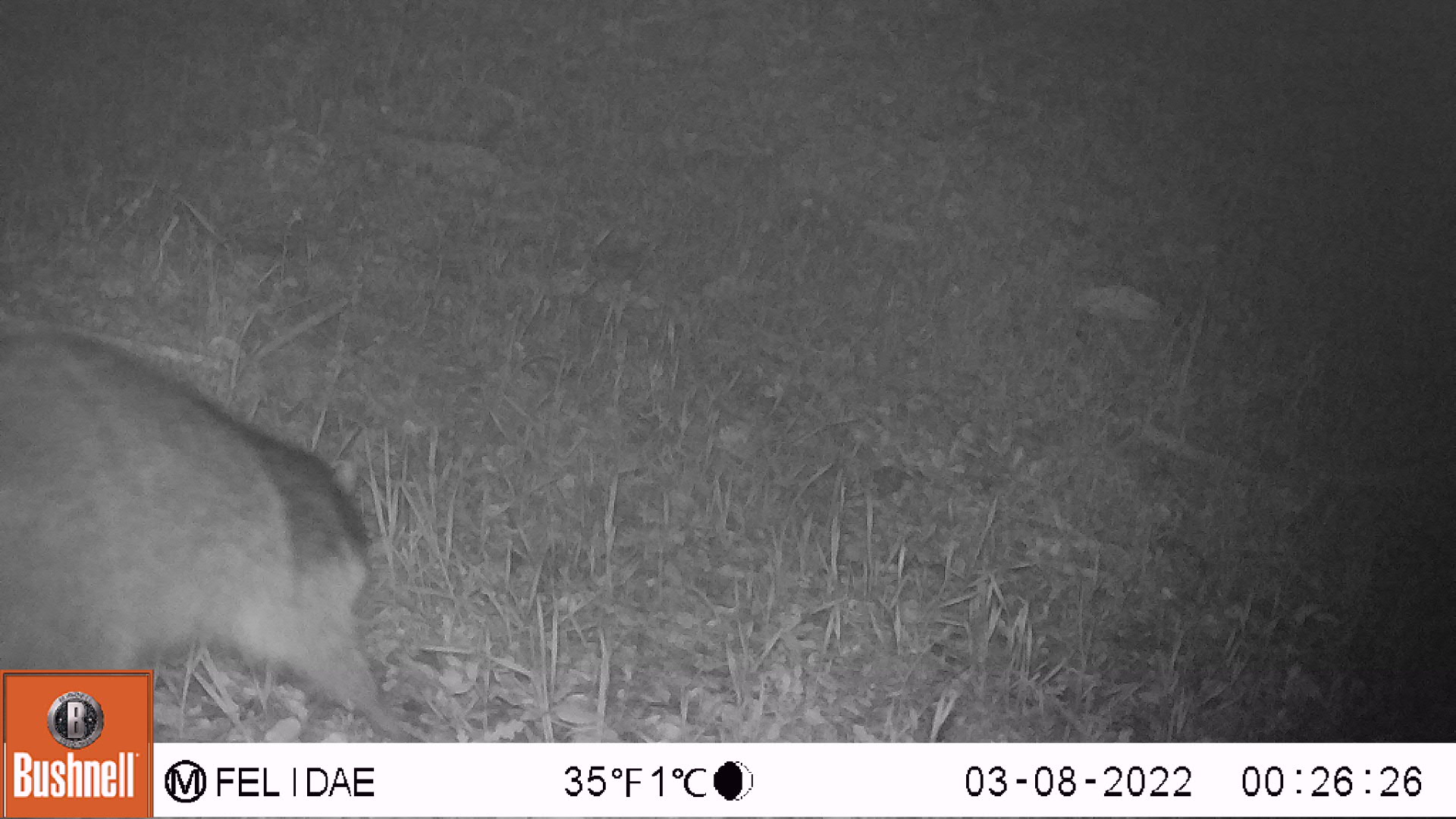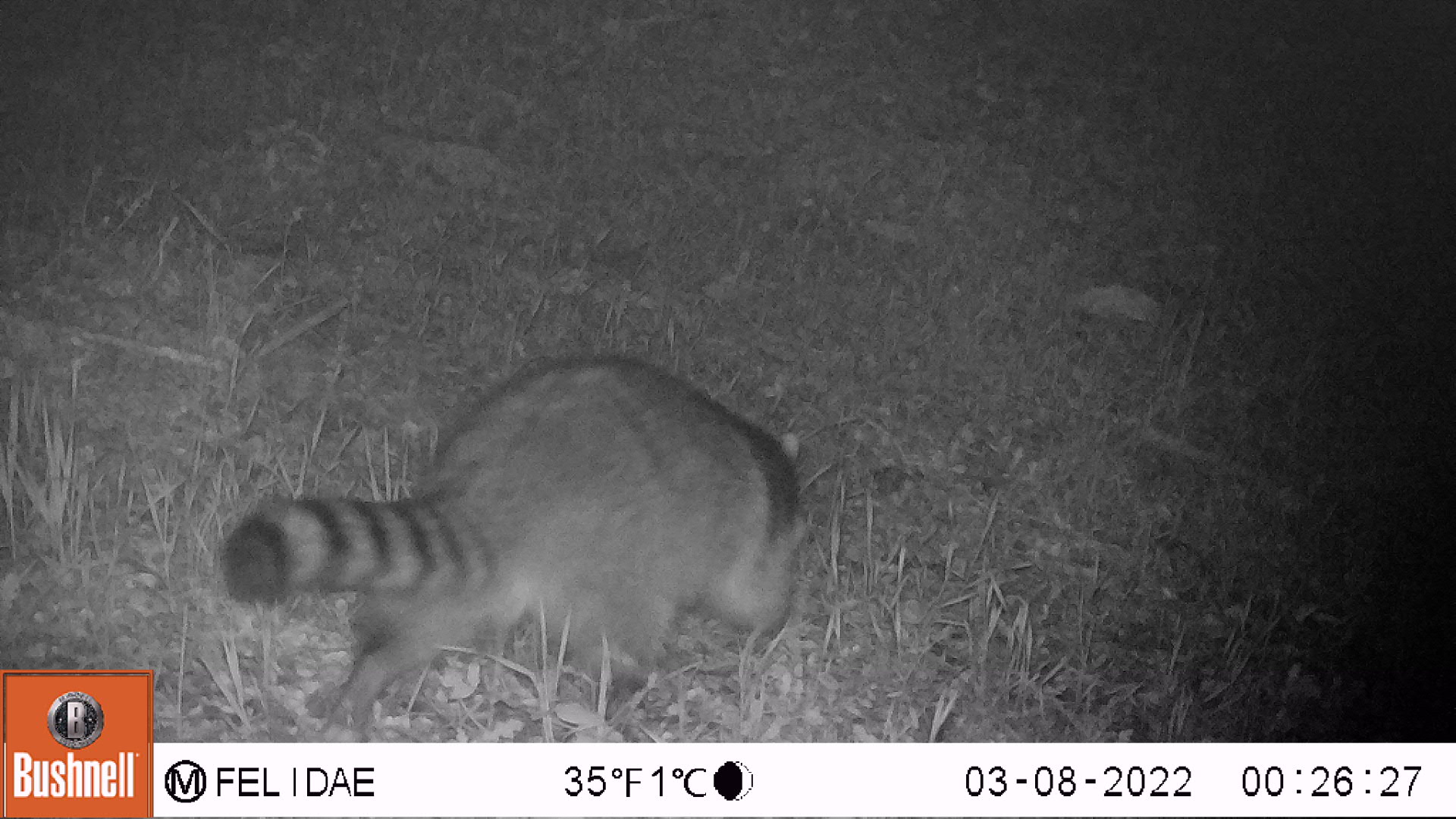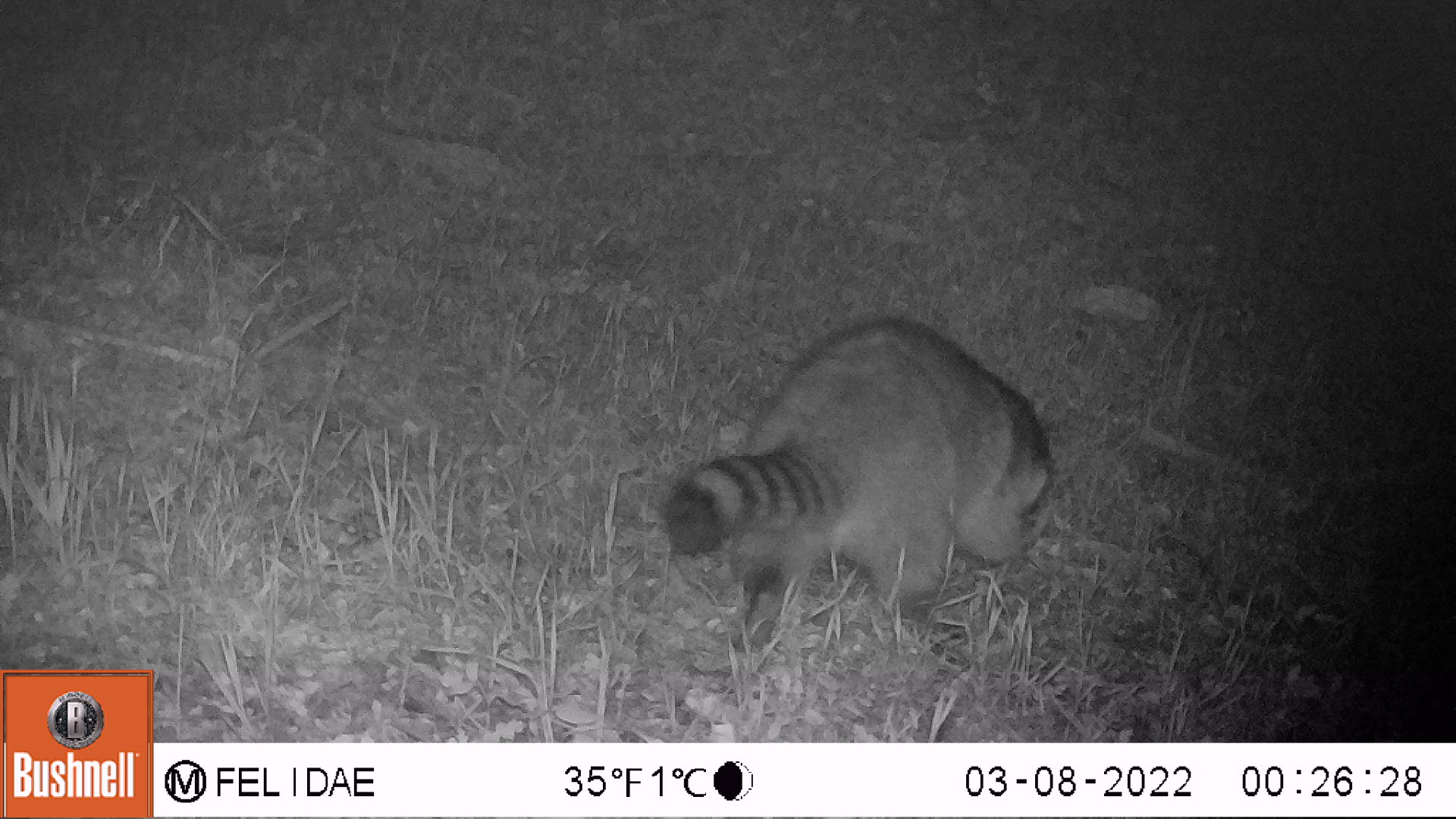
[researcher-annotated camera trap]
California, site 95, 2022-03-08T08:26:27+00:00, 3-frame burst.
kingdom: Animalia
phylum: Chordata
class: Mammalia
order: Carnivora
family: Procyonidae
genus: Procyon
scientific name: Procyon lotor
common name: raccoon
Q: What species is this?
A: Raccoon (Procyon lotor).